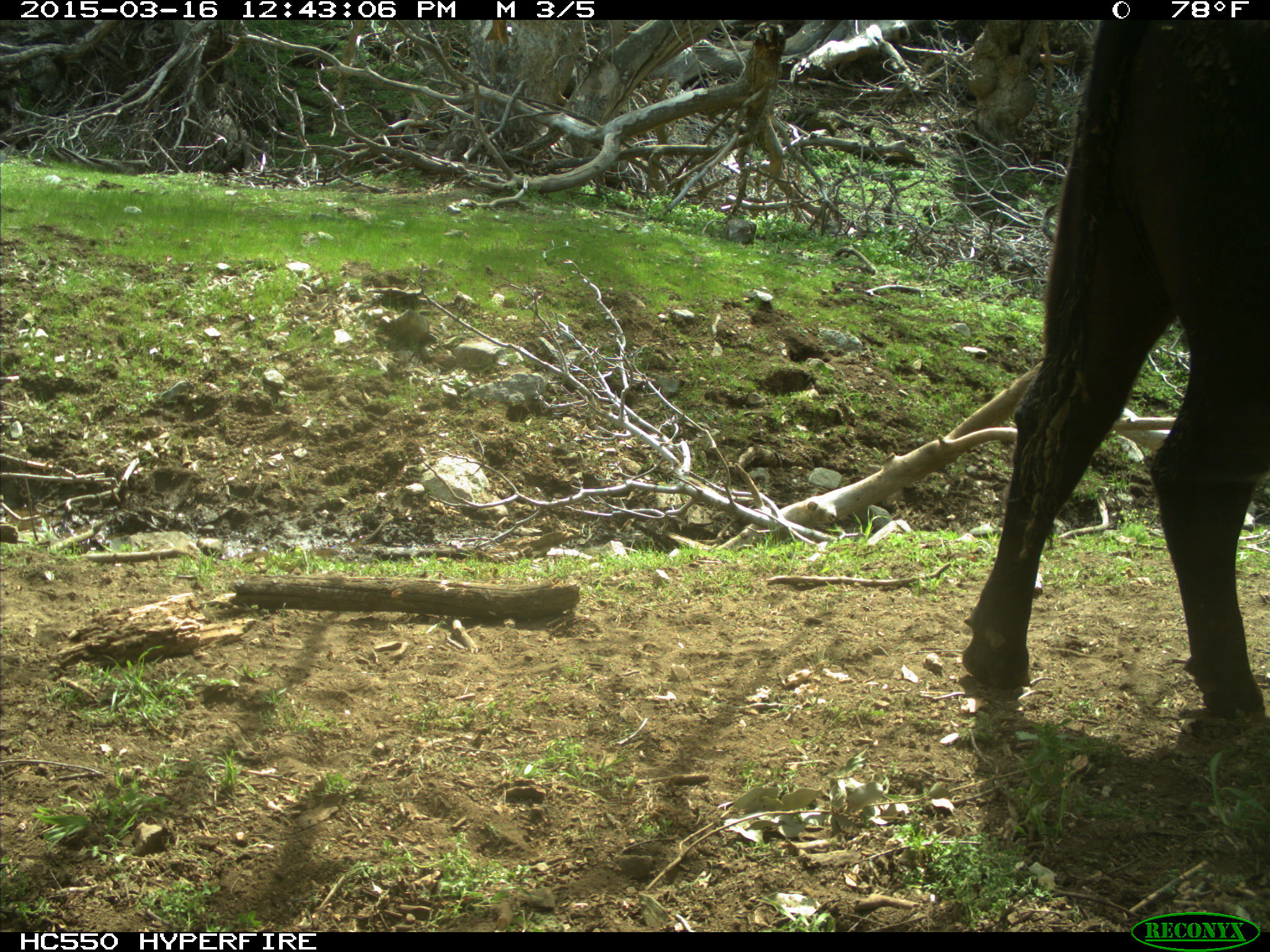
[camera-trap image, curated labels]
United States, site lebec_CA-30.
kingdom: Animalia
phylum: Chordata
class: Mammalia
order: Artiodactyla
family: Bovidae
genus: Bos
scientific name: Bos taurus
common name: domestic cow